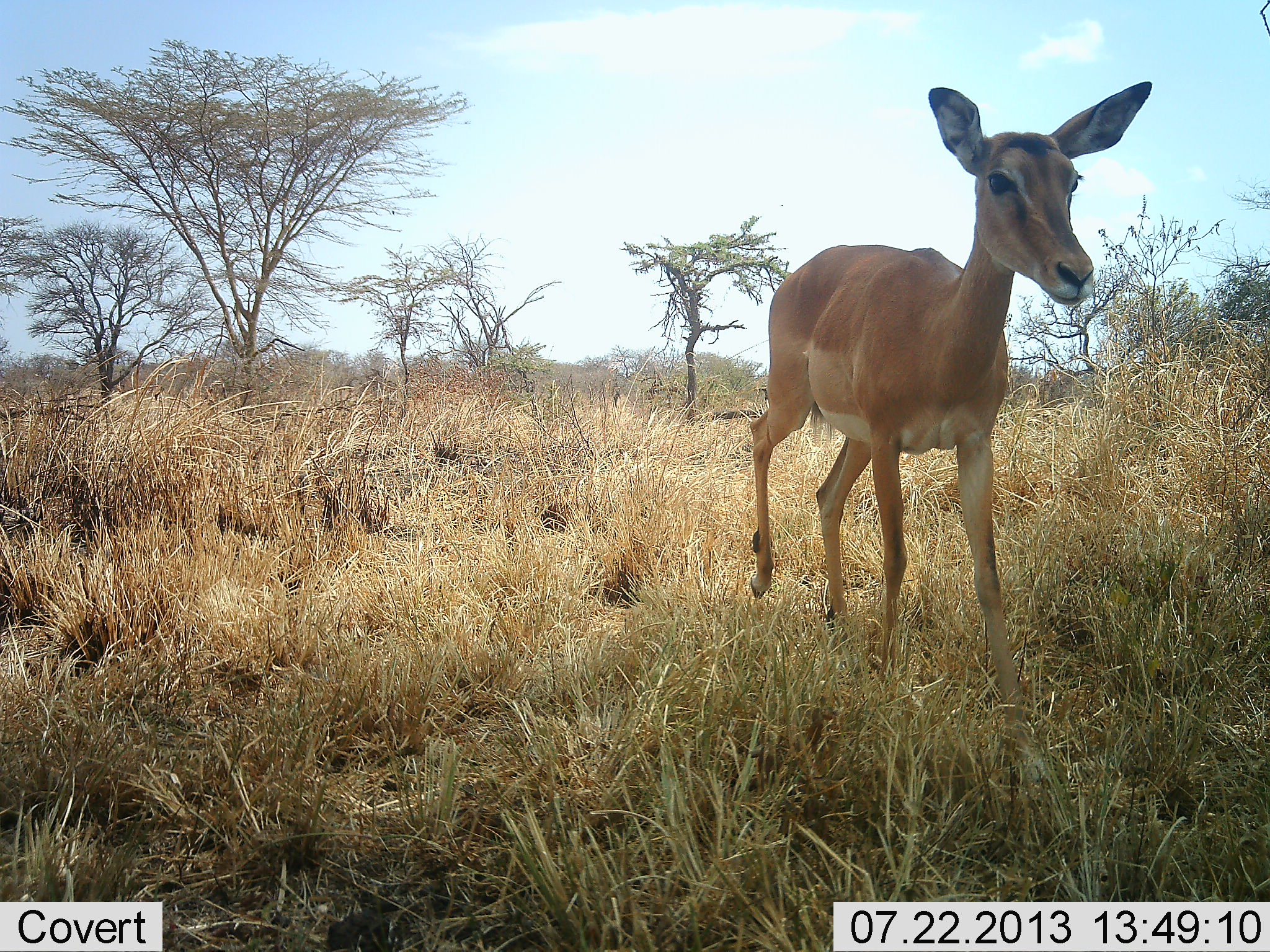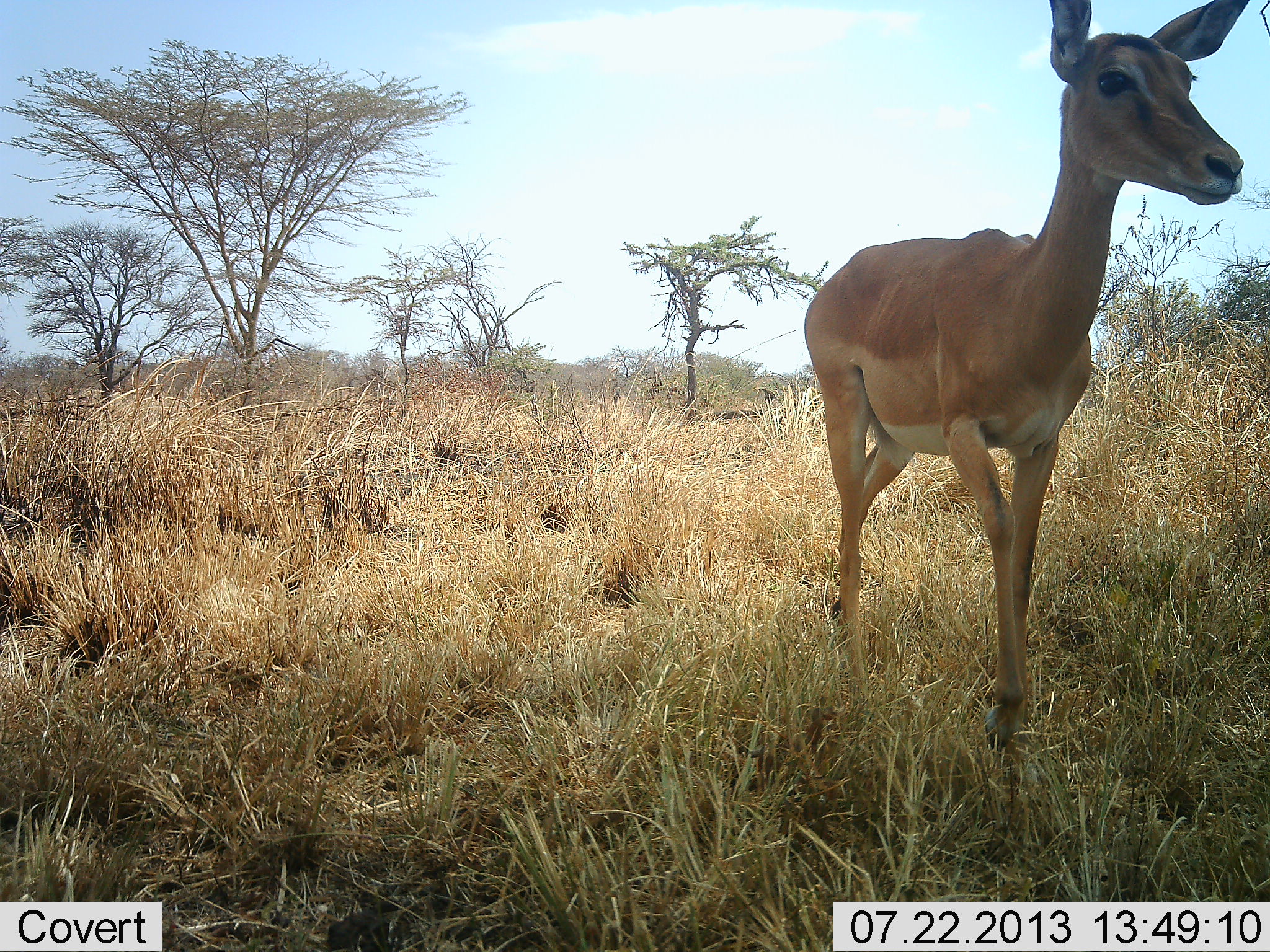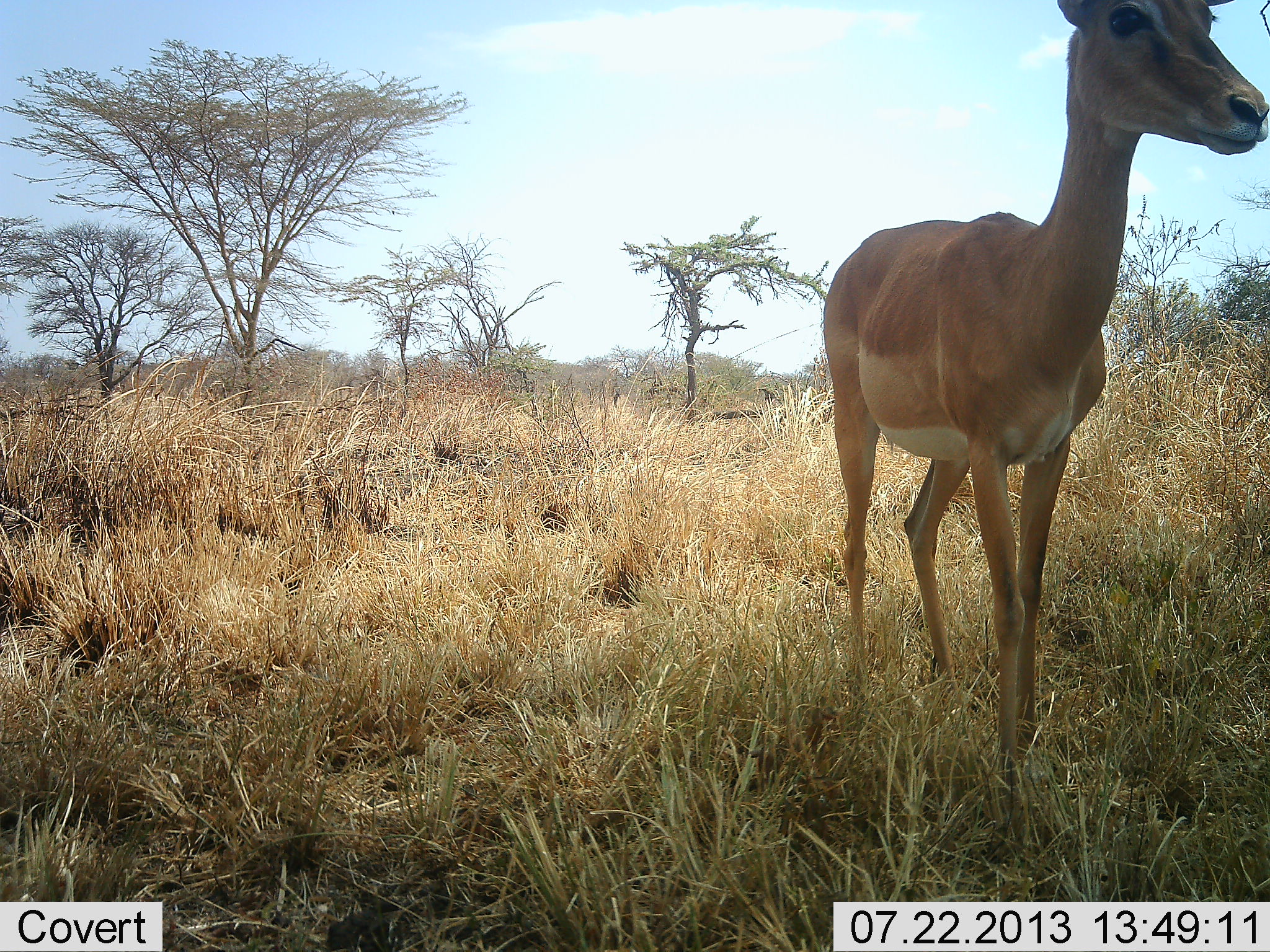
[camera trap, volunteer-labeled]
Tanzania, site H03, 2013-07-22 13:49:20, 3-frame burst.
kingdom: Animalia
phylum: Chordata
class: Mammalia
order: Artiodactyla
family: Bovidae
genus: Aepyceros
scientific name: Aepyceros melampus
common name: impala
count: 1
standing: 10%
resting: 0%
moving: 90%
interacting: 0%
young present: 0%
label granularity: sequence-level